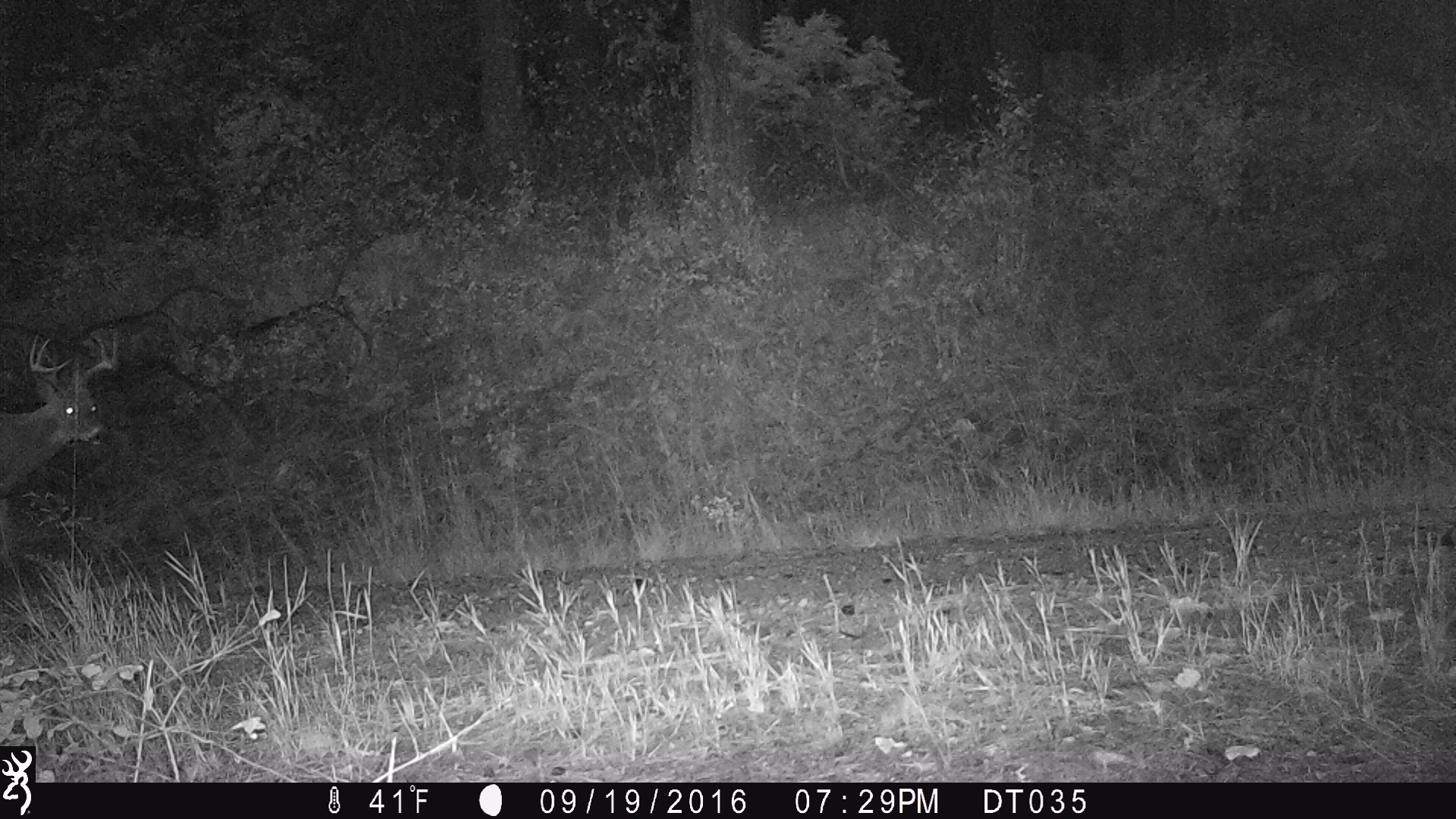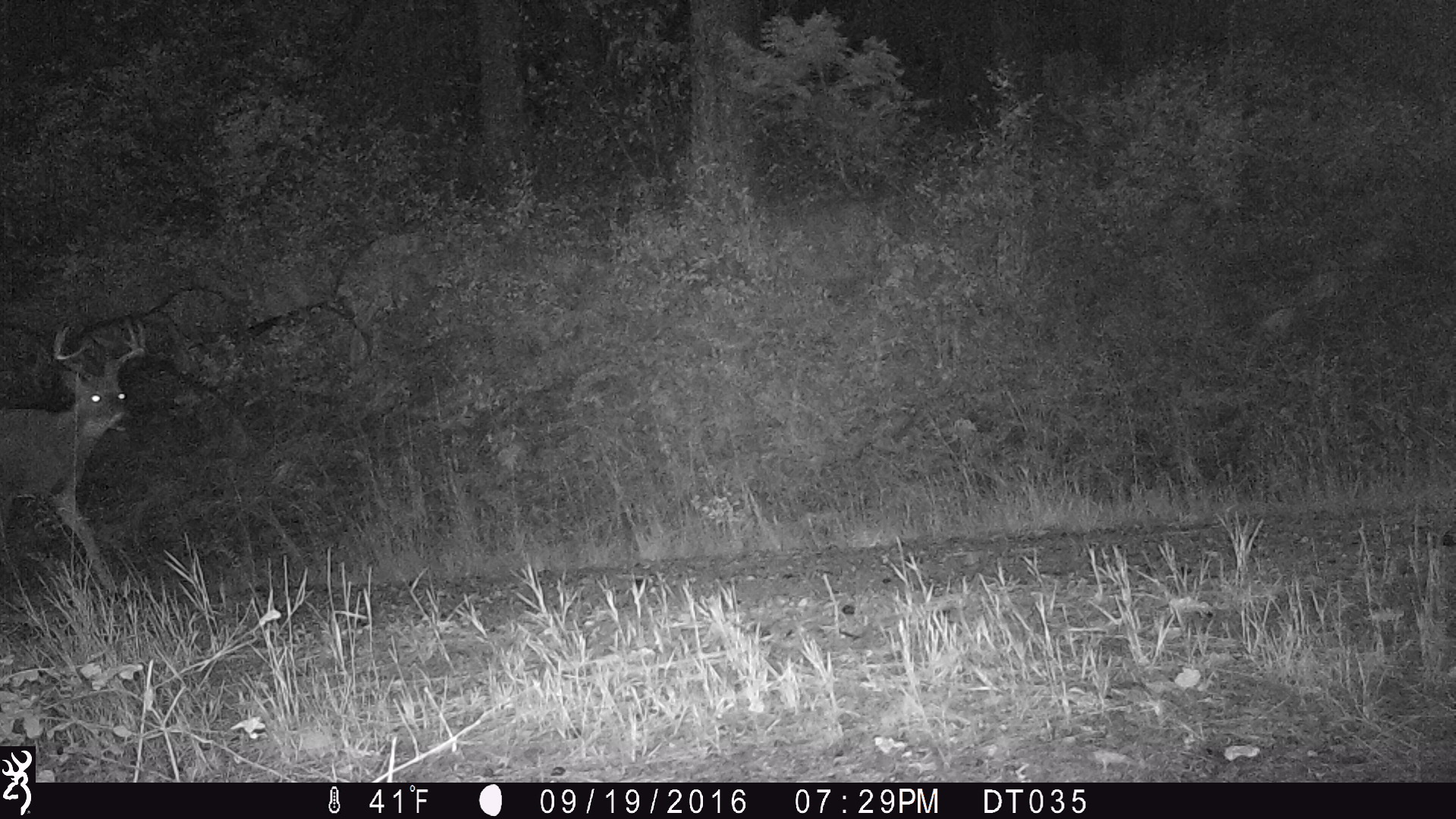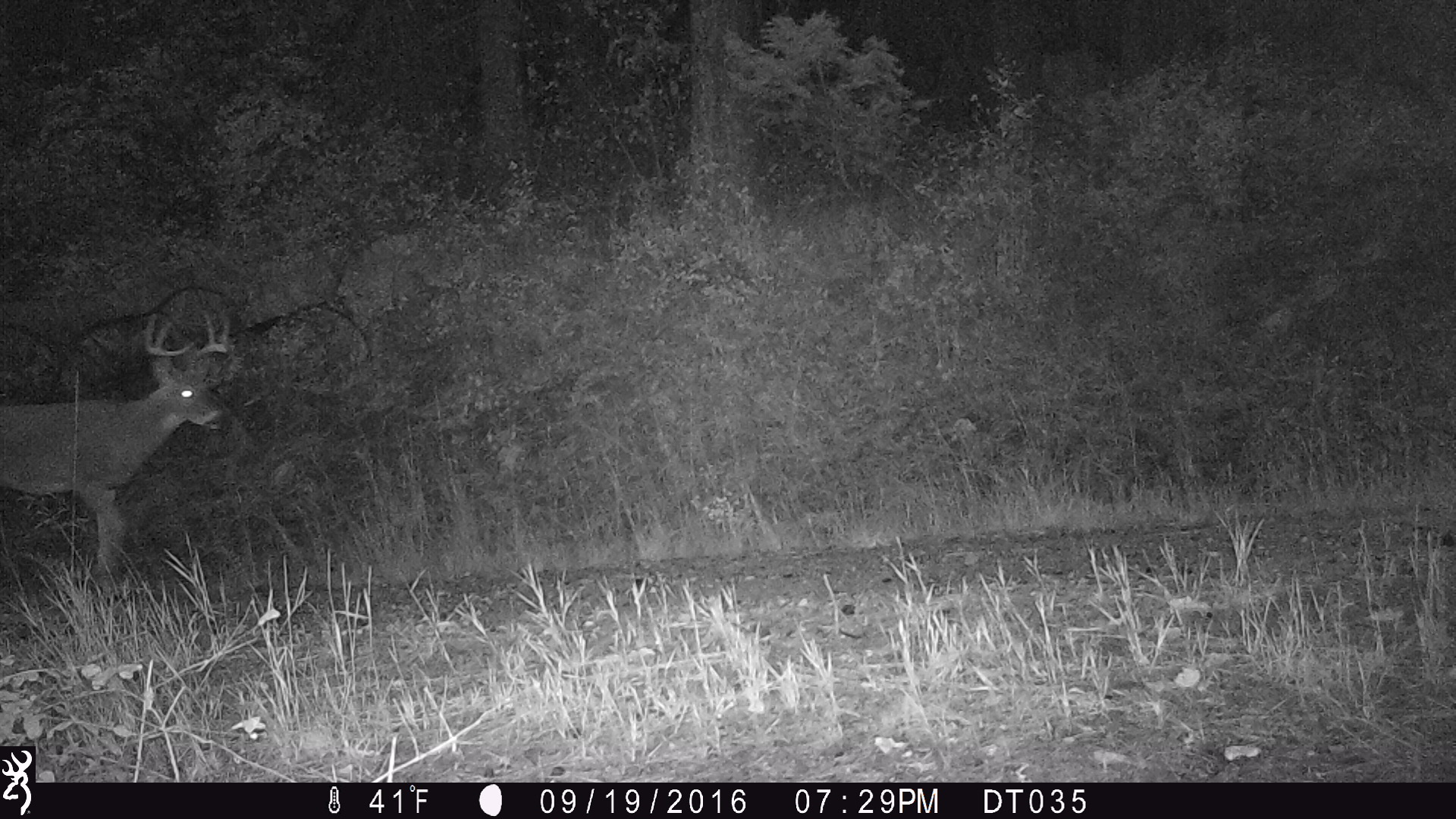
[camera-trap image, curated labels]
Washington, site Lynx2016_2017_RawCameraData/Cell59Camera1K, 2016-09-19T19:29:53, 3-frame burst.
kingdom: Animalia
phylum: Chordata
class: Mammalia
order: Artiodactyla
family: Cervidae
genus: Odocoileus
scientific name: Odocoileus virginianus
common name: white-tailed deer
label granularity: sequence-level